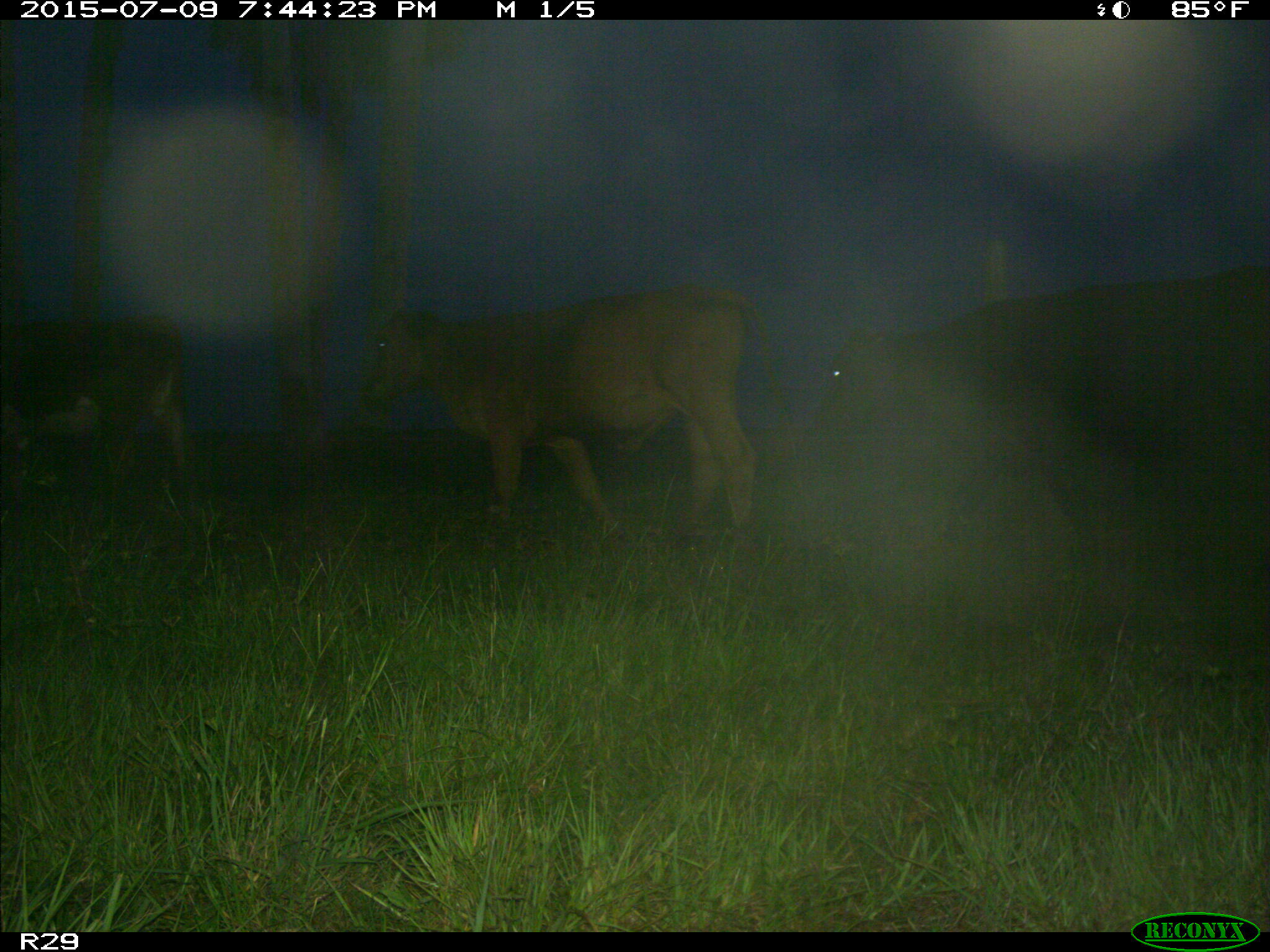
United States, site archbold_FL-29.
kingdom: Animalia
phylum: Chordata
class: Mammalia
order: Artiodactyla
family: Bovidae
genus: Bos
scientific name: Bos taurus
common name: domestic cow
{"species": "Bos taurus (domestic cow)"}